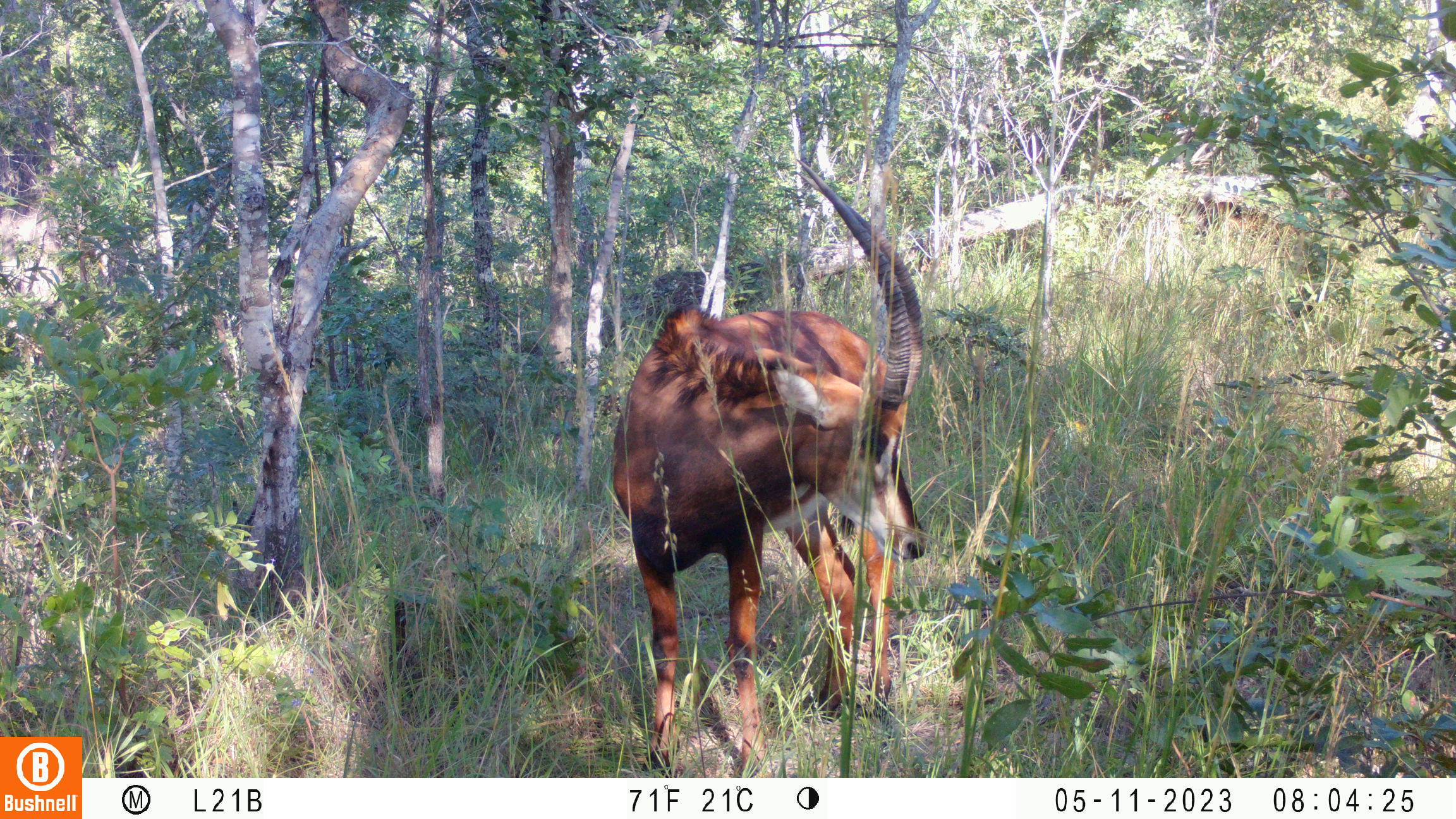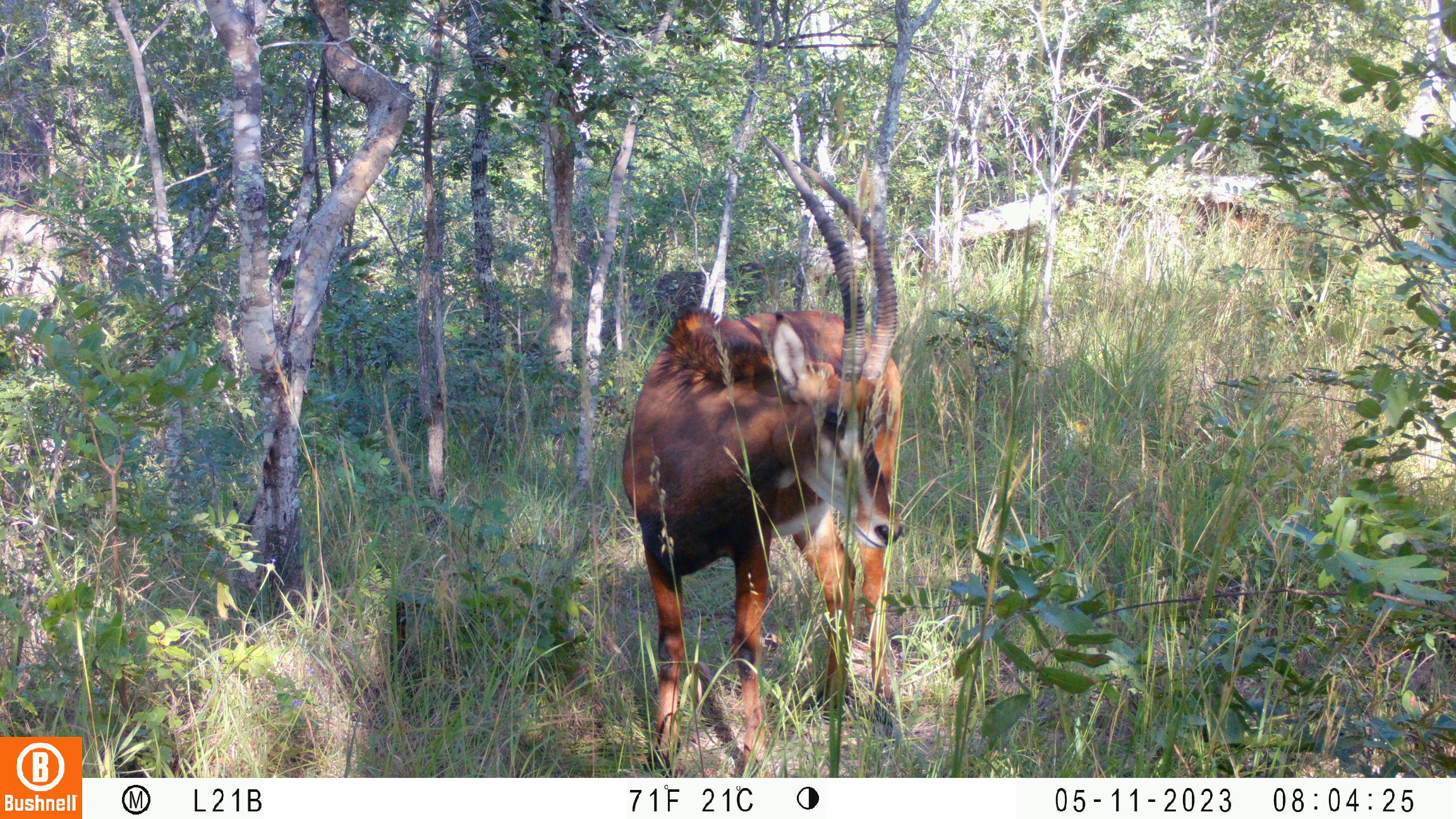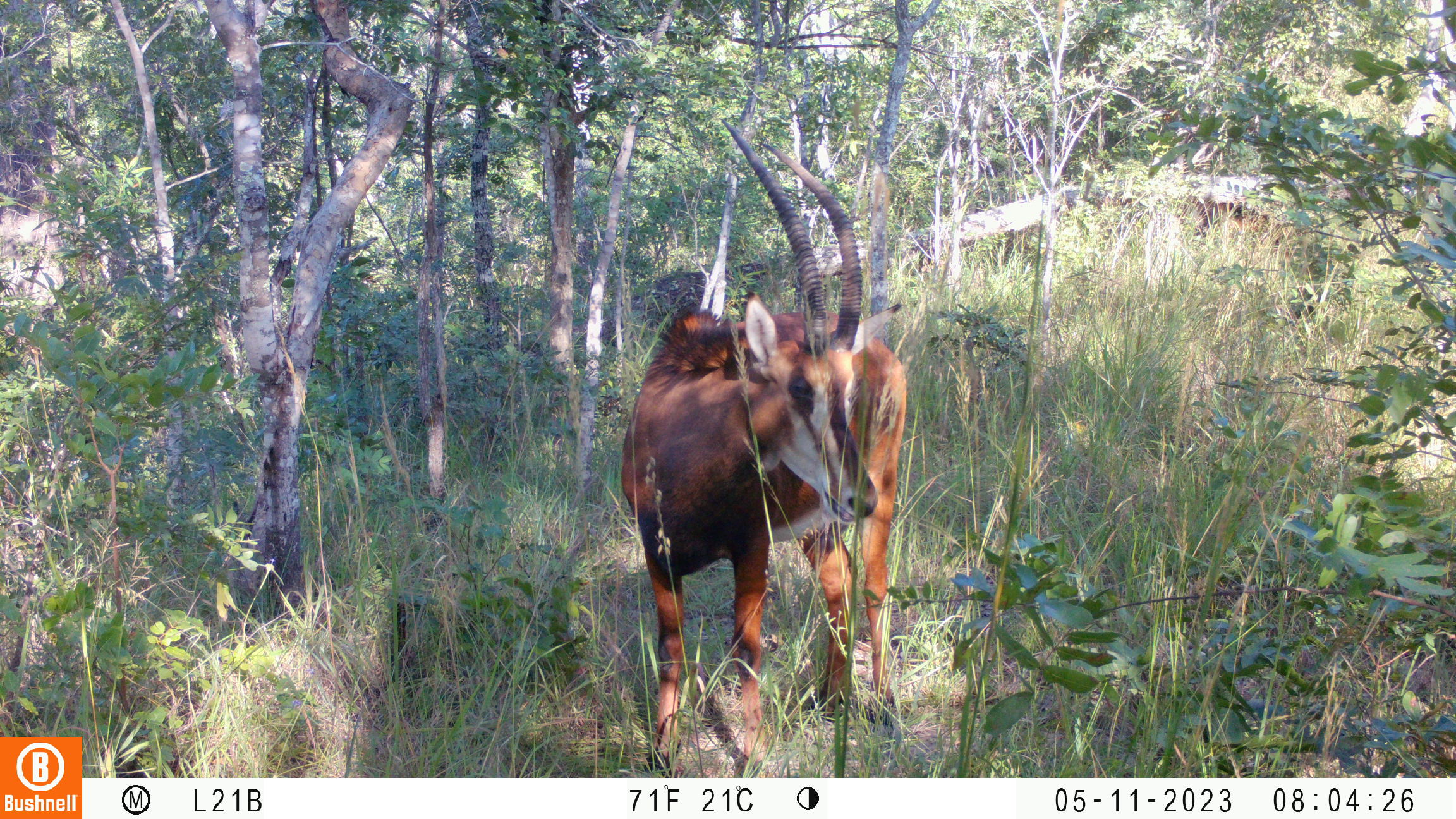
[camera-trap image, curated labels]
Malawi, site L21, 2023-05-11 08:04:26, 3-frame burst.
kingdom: Animalia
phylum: Chordata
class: Mammalia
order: Artiodactyla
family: Bovidae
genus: Hippotragus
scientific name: Hippotragus niger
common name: sable antelope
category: sable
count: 2